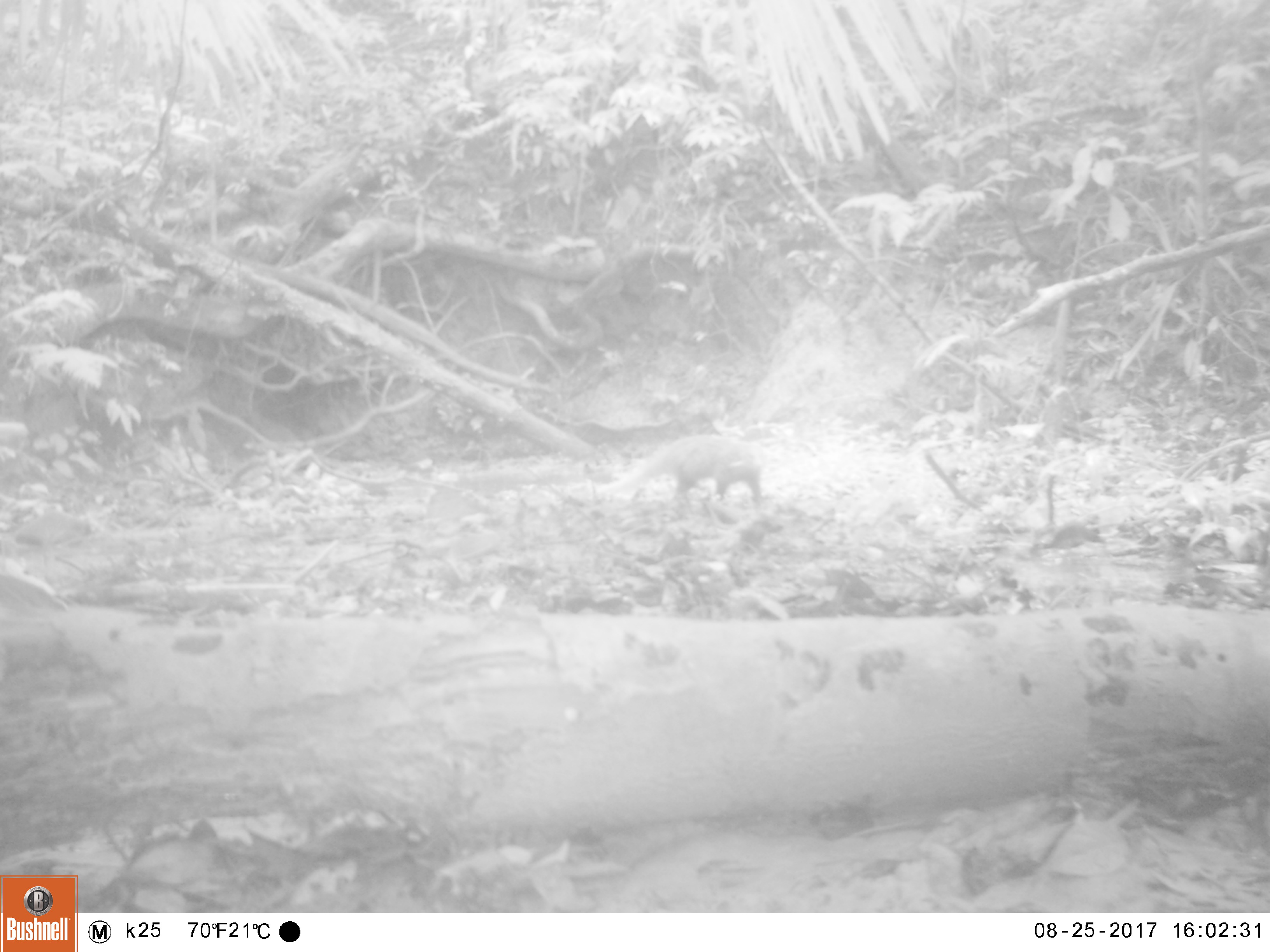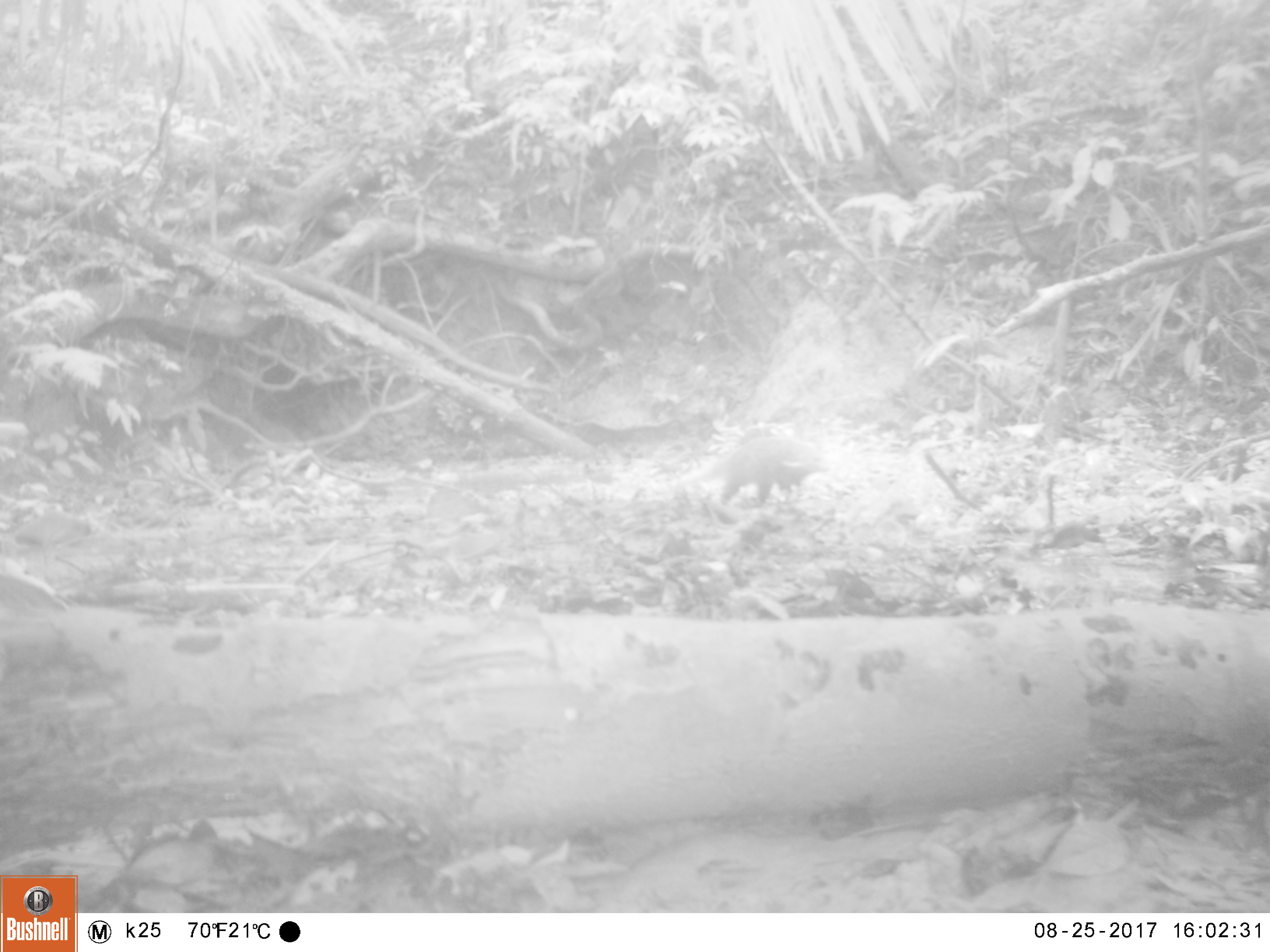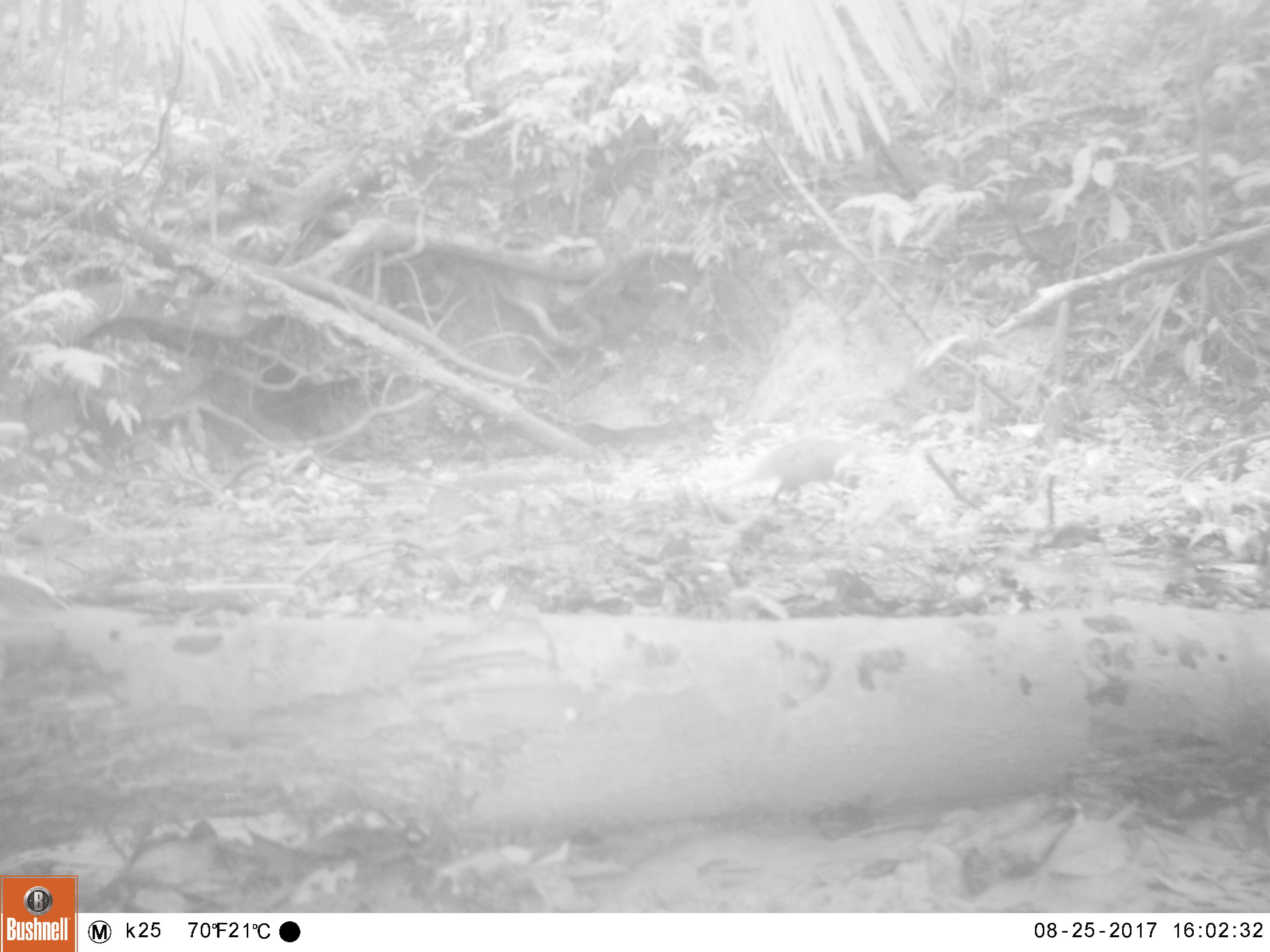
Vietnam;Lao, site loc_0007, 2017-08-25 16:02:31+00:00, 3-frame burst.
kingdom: Animalia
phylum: Chordata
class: Mammalia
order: Carnivora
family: Herpestidae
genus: Urva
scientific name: Urva urva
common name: crab-eating mongoose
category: crab eating mongoose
Crab eating mongoose (crab-eating mongoose) (Urva urva). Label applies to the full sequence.